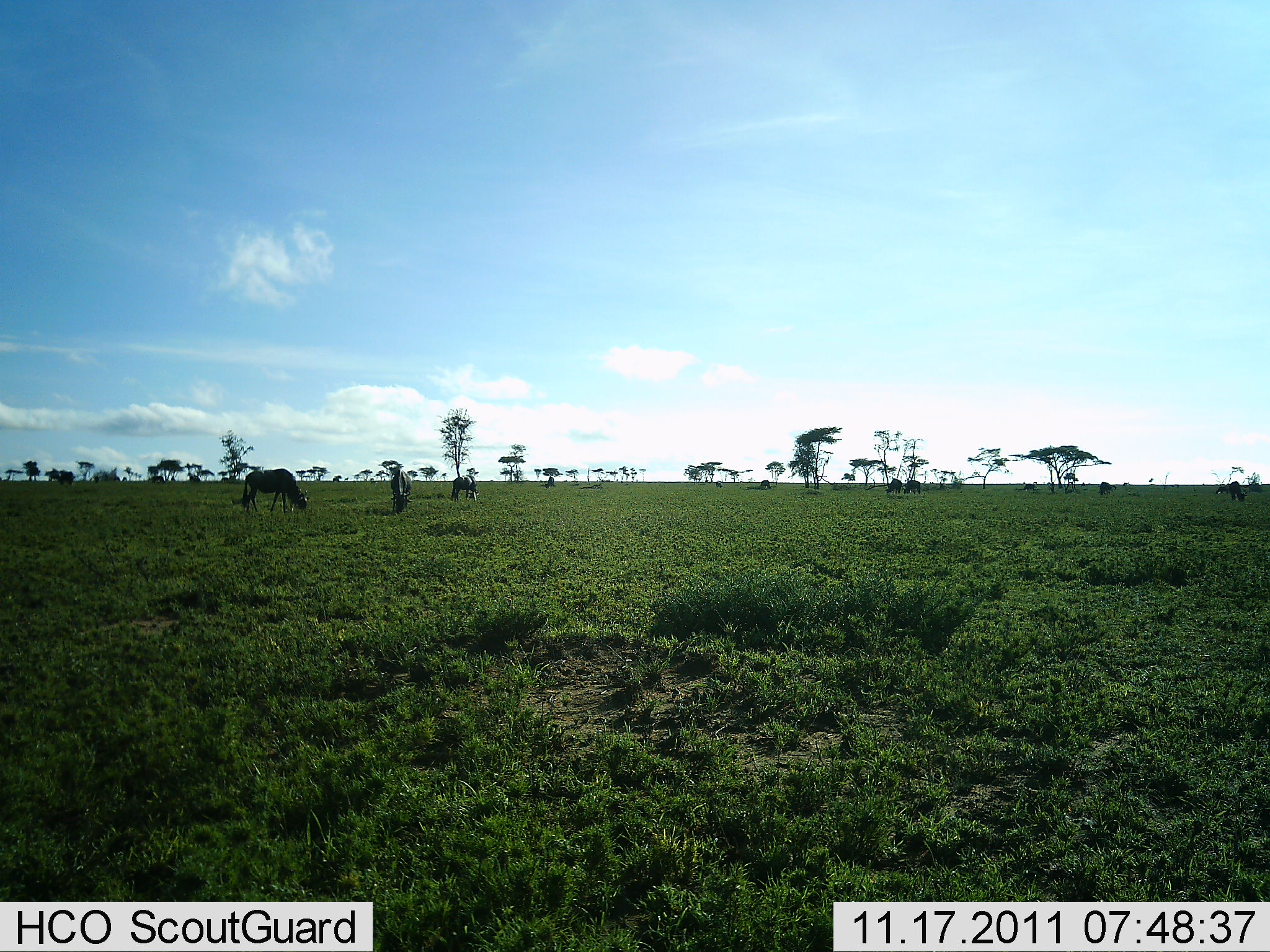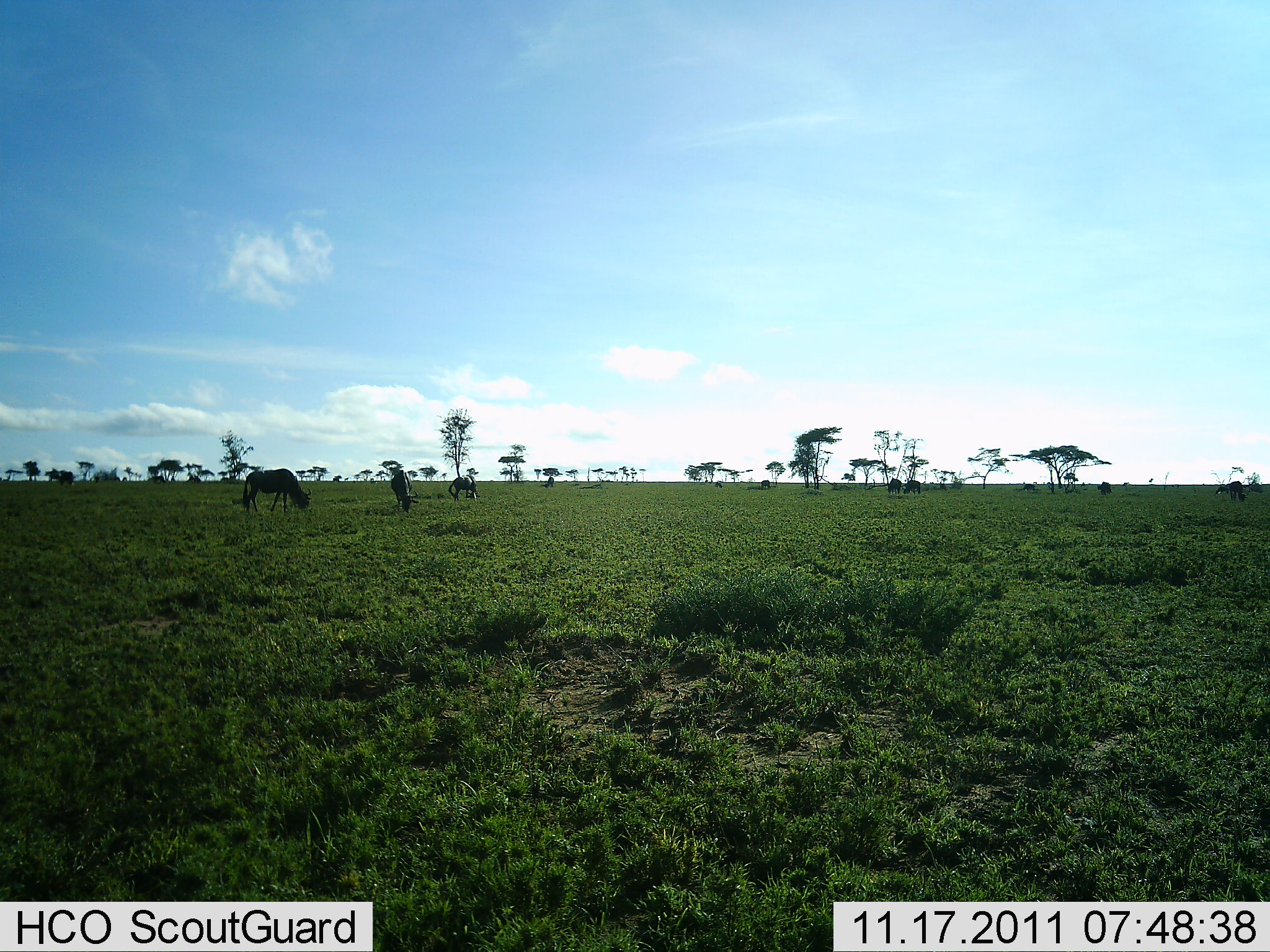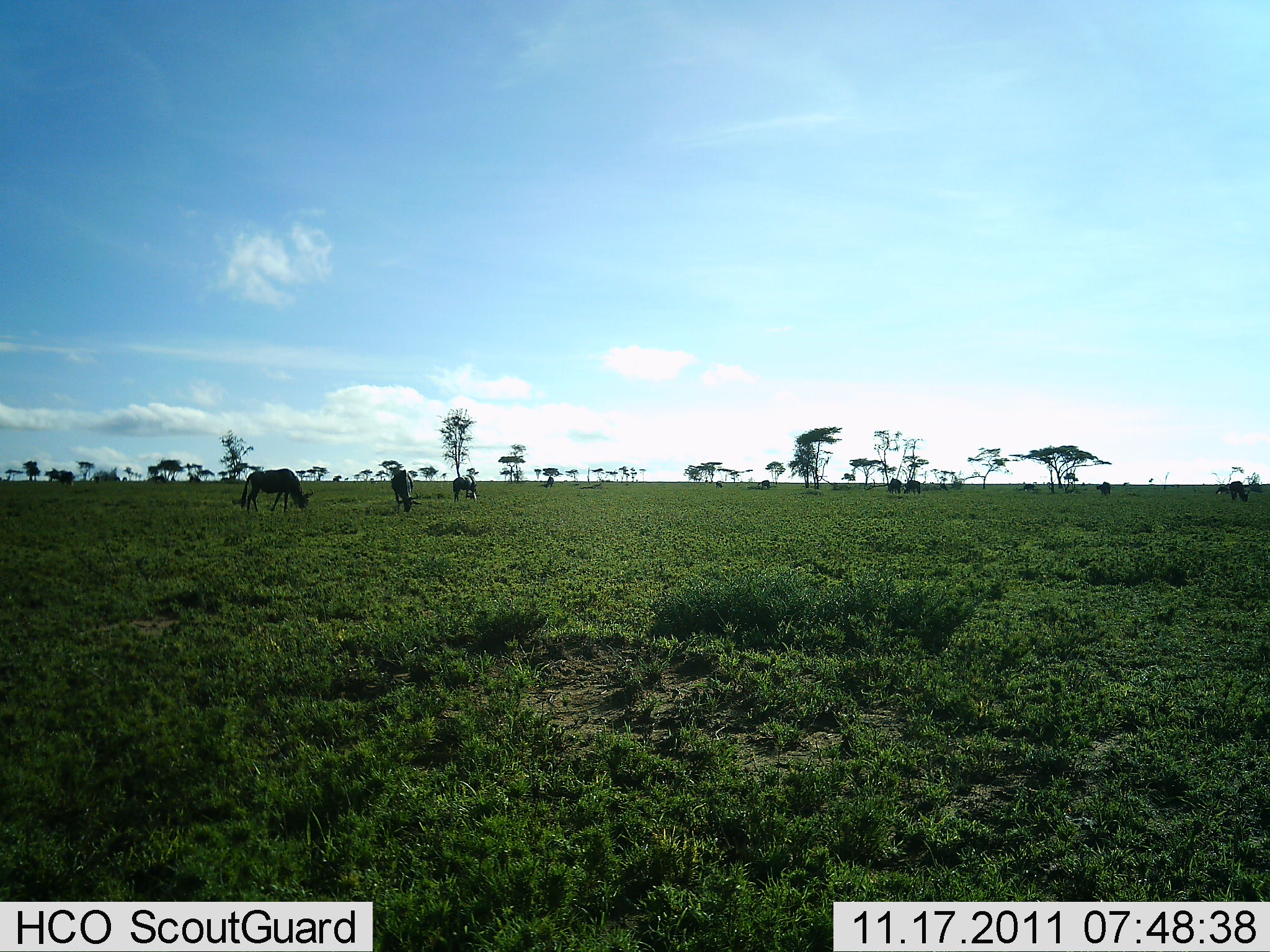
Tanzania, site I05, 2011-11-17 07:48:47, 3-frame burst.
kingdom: Animalia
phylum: Chordata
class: Mammalia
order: Artiodactyla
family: Bovidae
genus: Connochaetes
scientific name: Connochaetes taurinus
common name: blue wildebeest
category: wildebeest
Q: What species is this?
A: Wildebeest (blue wildebeest) (Connochaetes taurinus).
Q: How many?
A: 6.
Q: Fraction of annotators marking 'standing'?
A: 21%.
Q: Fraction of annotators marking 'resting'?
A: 0%.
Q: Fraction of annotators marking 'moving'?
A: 7%.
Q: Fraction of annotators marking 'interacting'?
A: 0%.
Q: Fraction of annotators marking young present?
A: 0%.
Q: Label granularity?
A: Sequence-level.